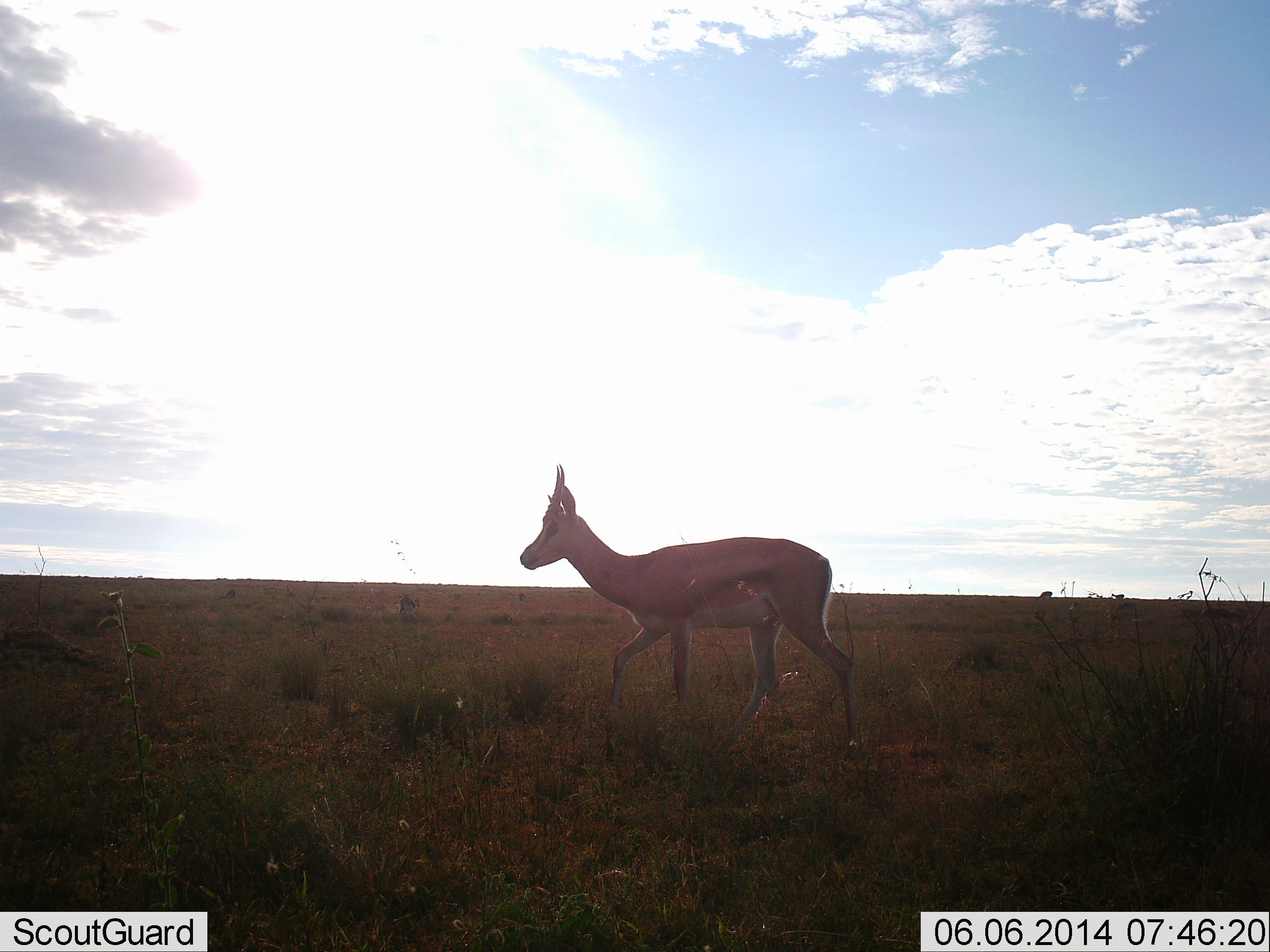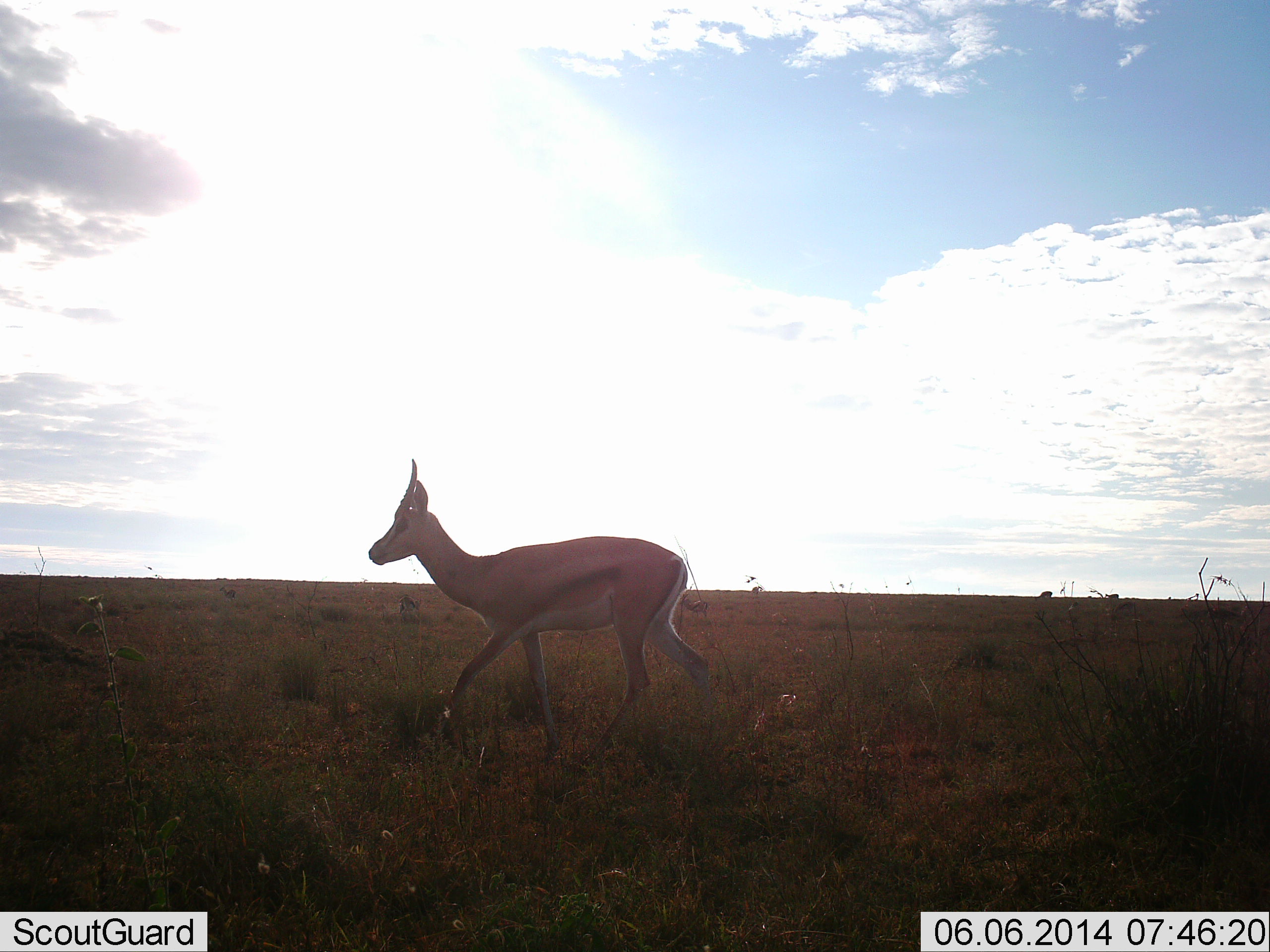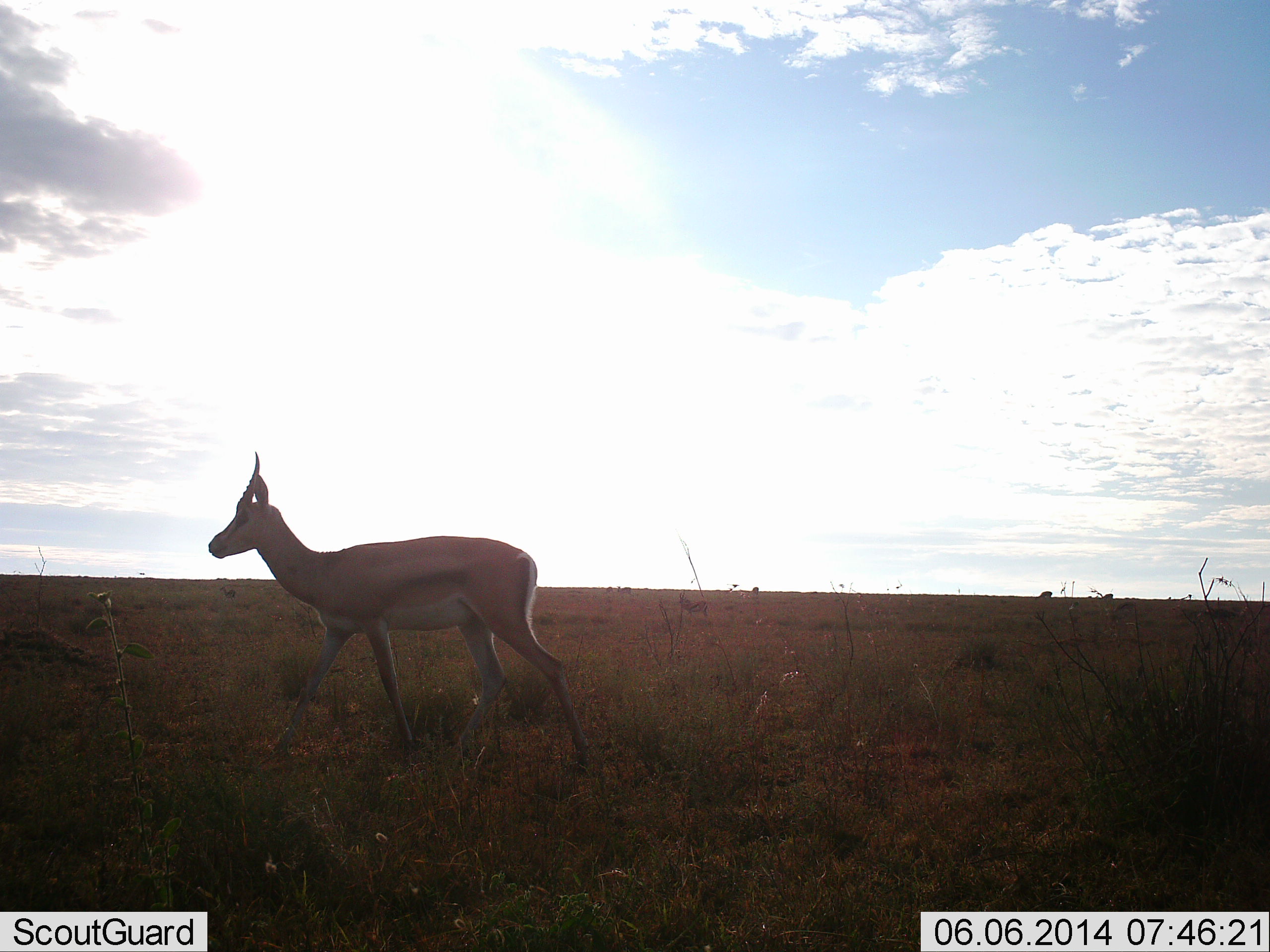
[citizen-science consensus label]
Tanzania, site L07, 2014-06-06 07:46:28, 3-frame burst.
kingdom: Animalia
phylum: Chordata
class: Mammalia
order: Artiodactyla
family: Bovidae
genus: Eudorcas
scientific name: Eudorcas thomsonii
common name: thomson's gazelle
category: gazellethomsons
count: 1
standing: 9%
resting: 0%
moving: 100%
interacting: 0%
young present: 0%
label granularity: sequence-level